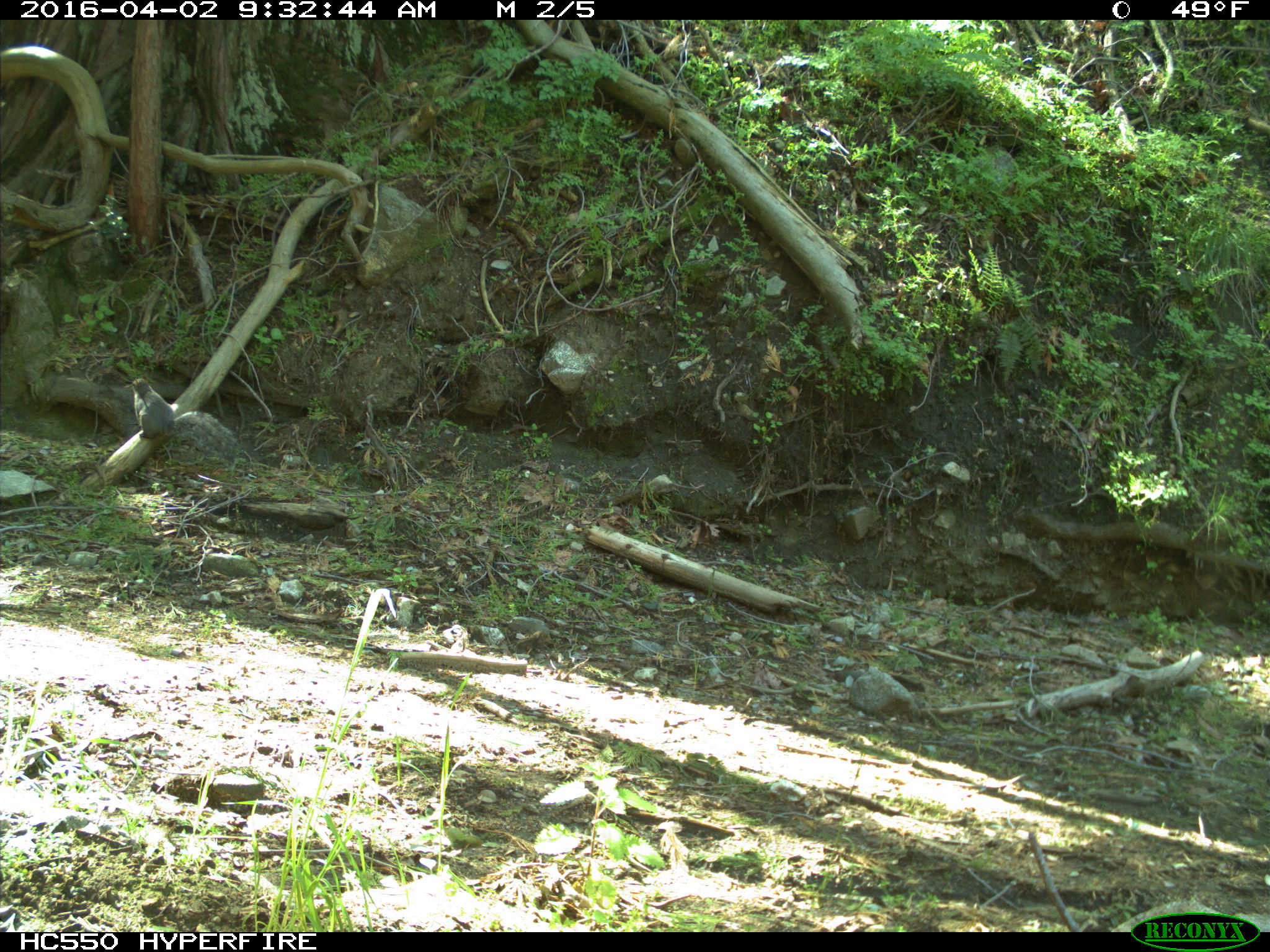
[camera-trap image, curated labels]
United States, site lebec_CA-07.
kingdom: Animalia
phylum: Chordata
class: Mammalia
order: Rodentia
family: Sciuridae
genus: Sciurus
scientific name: Sciurus carolinensis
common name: eastern gray squirrel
Sciurus carolinensis (eastern gray squirrel).